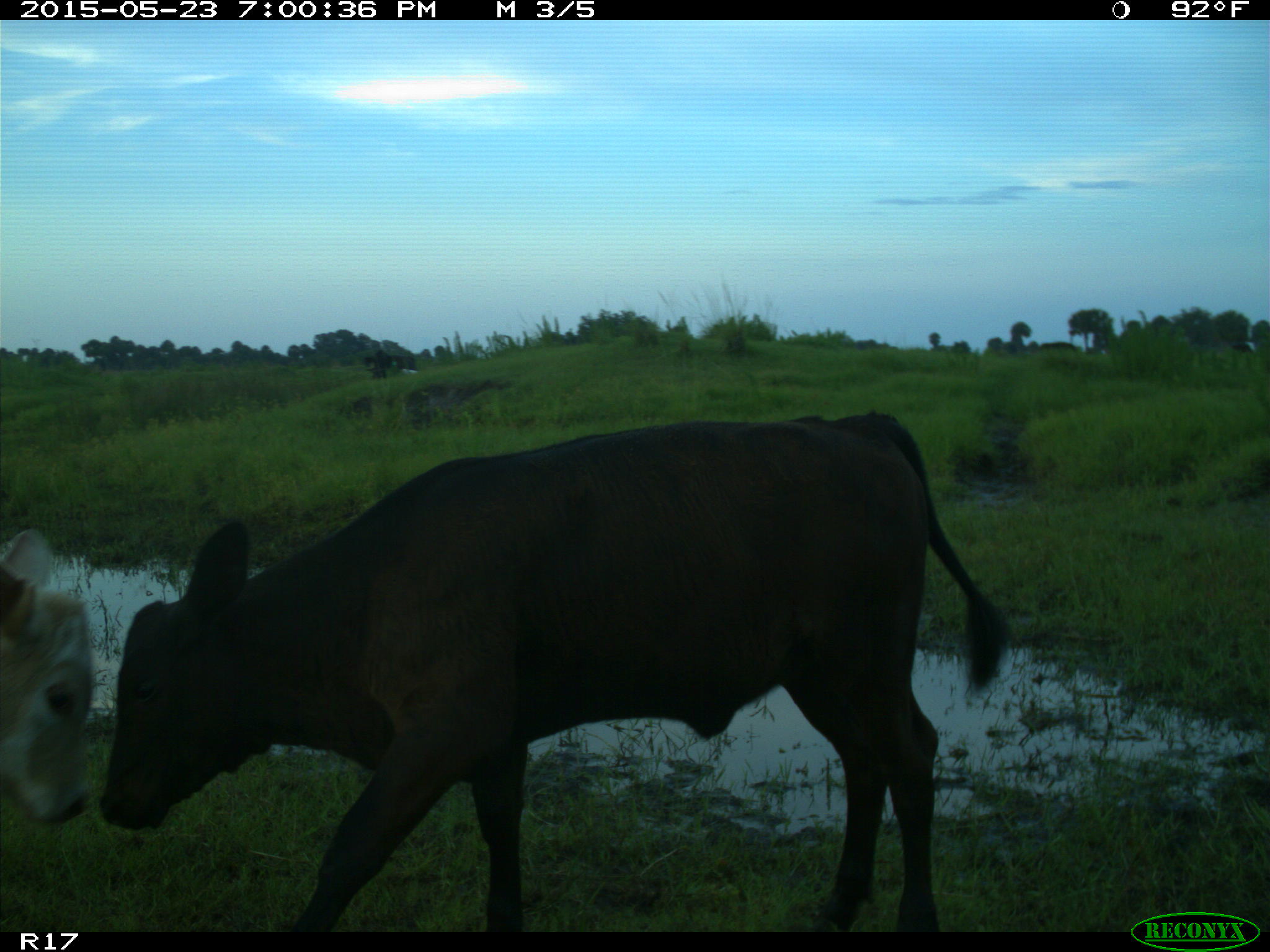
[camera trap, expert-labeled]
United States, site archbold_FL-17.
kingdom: Animalia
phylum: Chordata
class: Mammalia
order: Artiodactyla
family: Bovidae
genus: Bos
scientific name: Bos taurus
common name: domestic cow